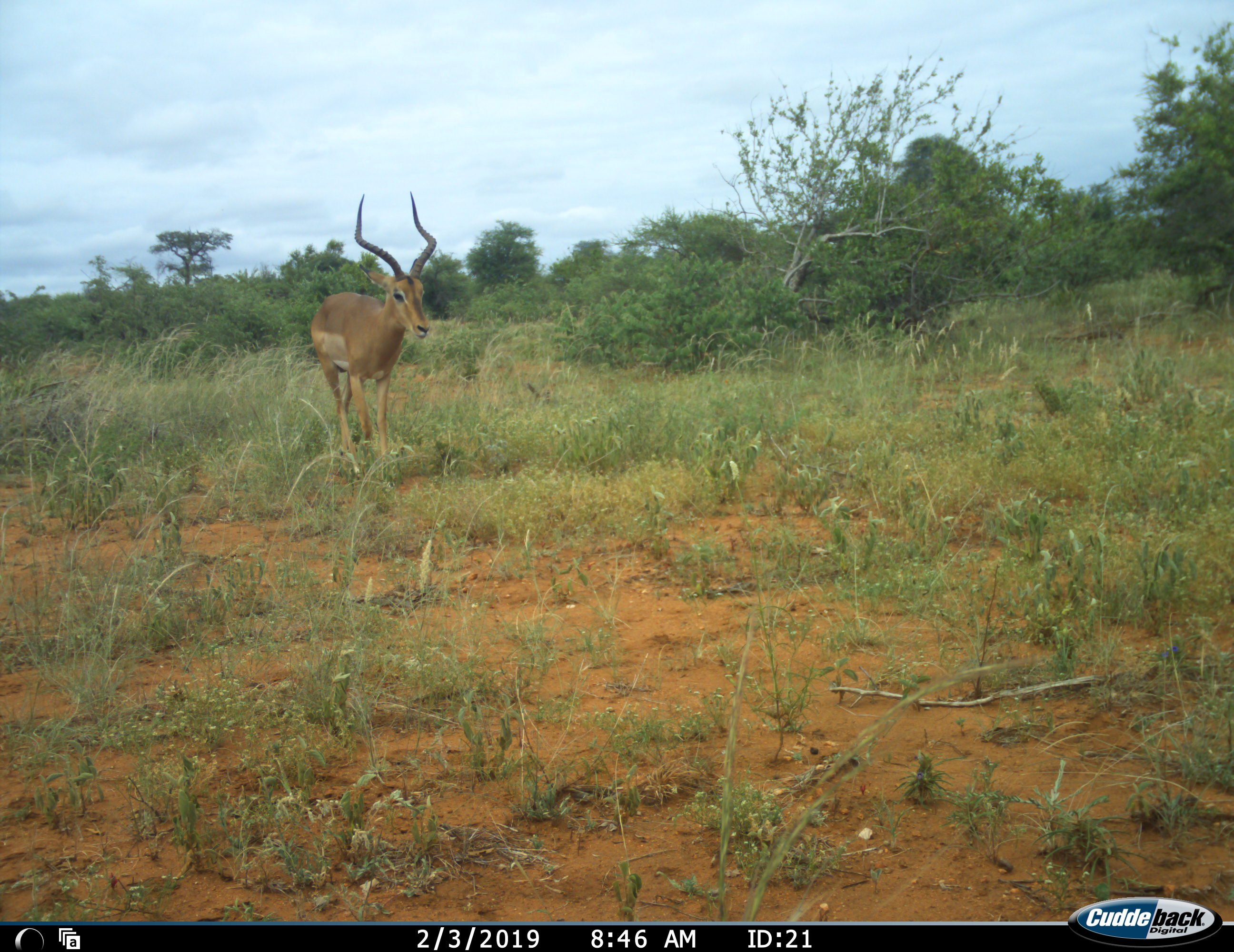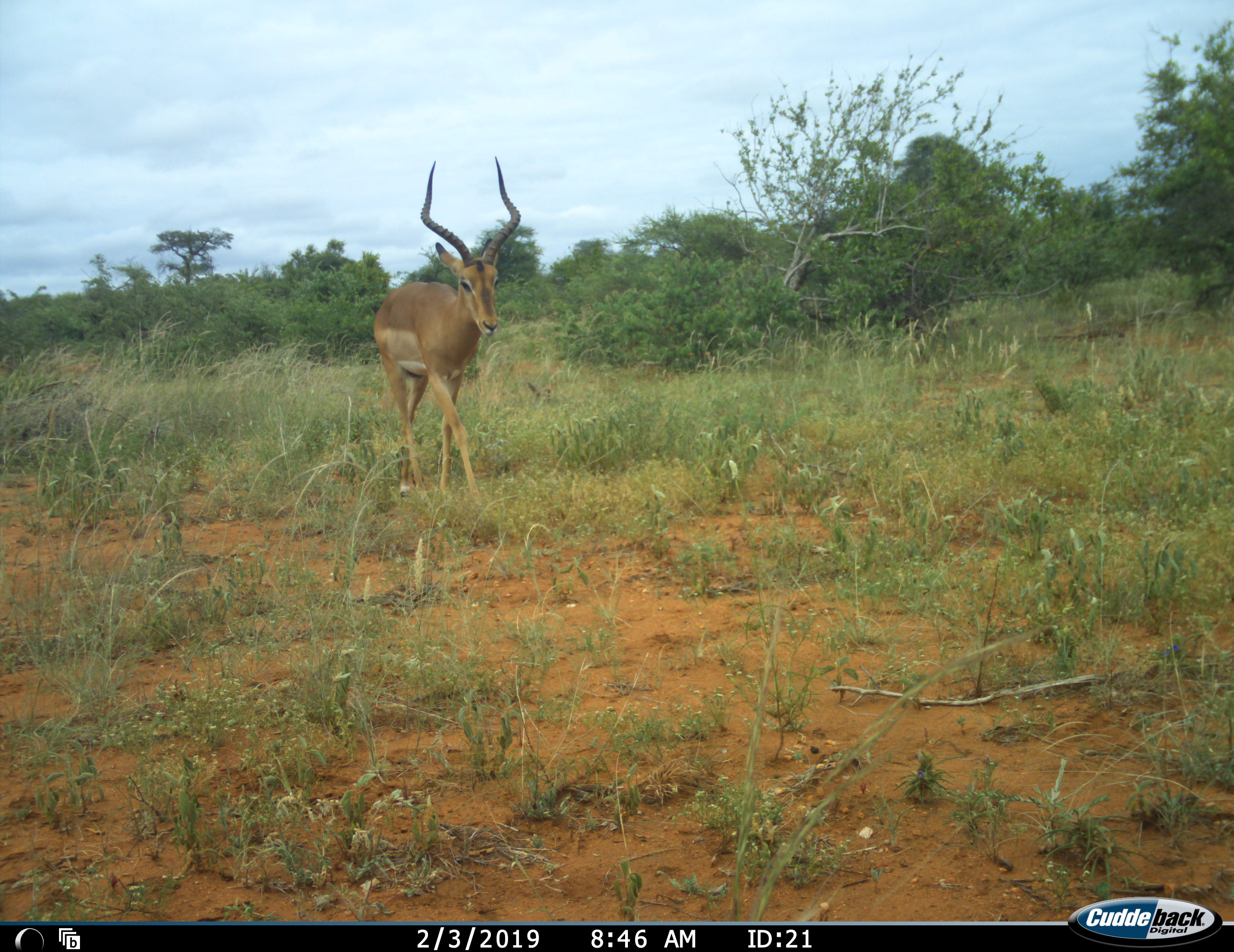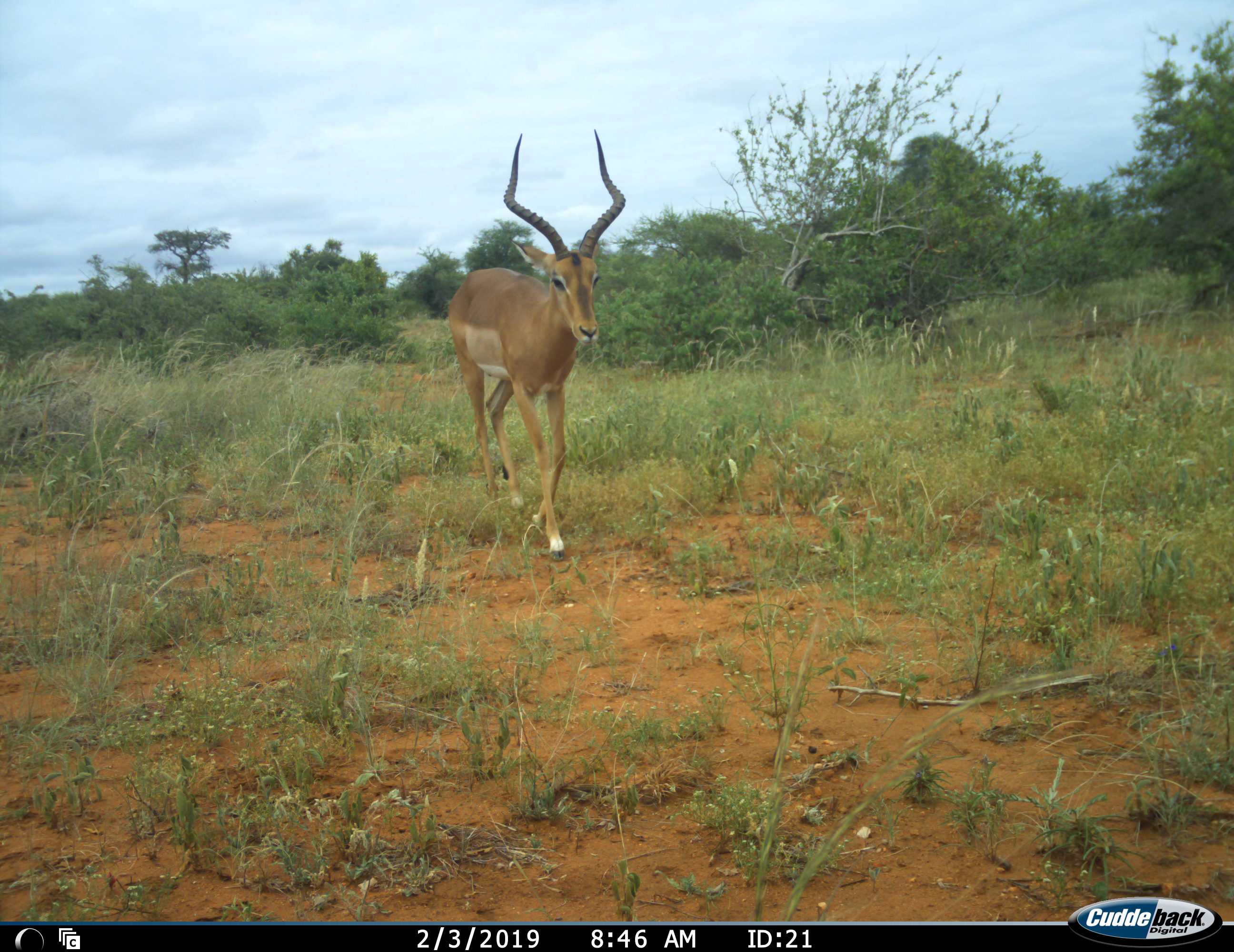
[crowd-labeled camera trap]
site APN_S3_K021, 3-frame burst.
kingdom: Animalia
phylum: Chordata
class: Mammalia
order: Artiodactyla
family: Bovidae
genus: Aepyceros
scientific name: Aepyceros melampus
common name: impala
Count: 1.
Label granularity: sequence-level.